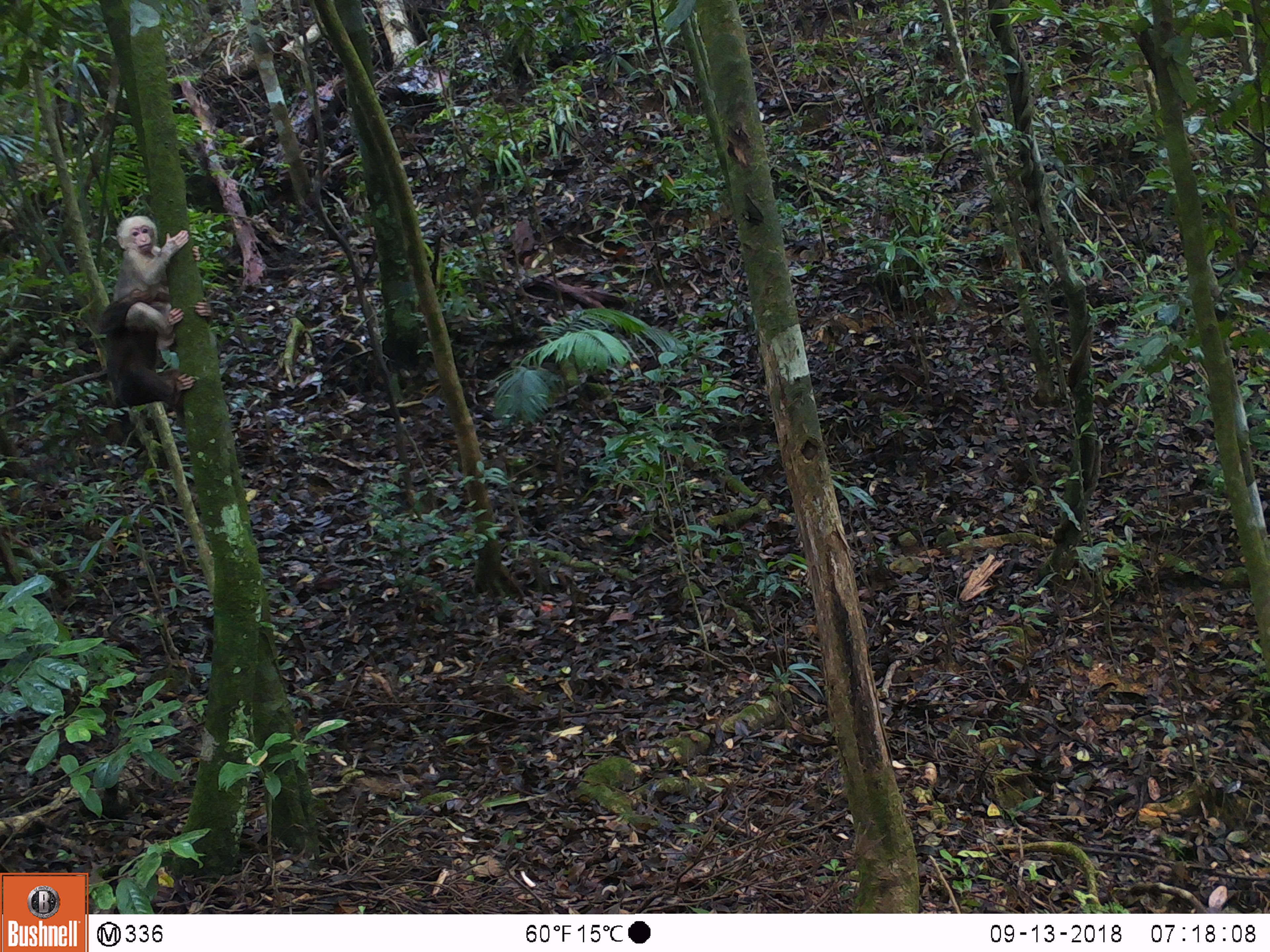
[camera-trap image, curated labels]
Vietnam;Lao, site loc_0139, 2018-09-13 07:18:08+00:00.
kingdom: Animalia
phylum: Chordata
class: Mammalia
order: Primates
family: Cercopithecidae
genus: Macaca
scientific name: Macaca arctoides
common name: stump-tailed macaque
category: stump tailed macaque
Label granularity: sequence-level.